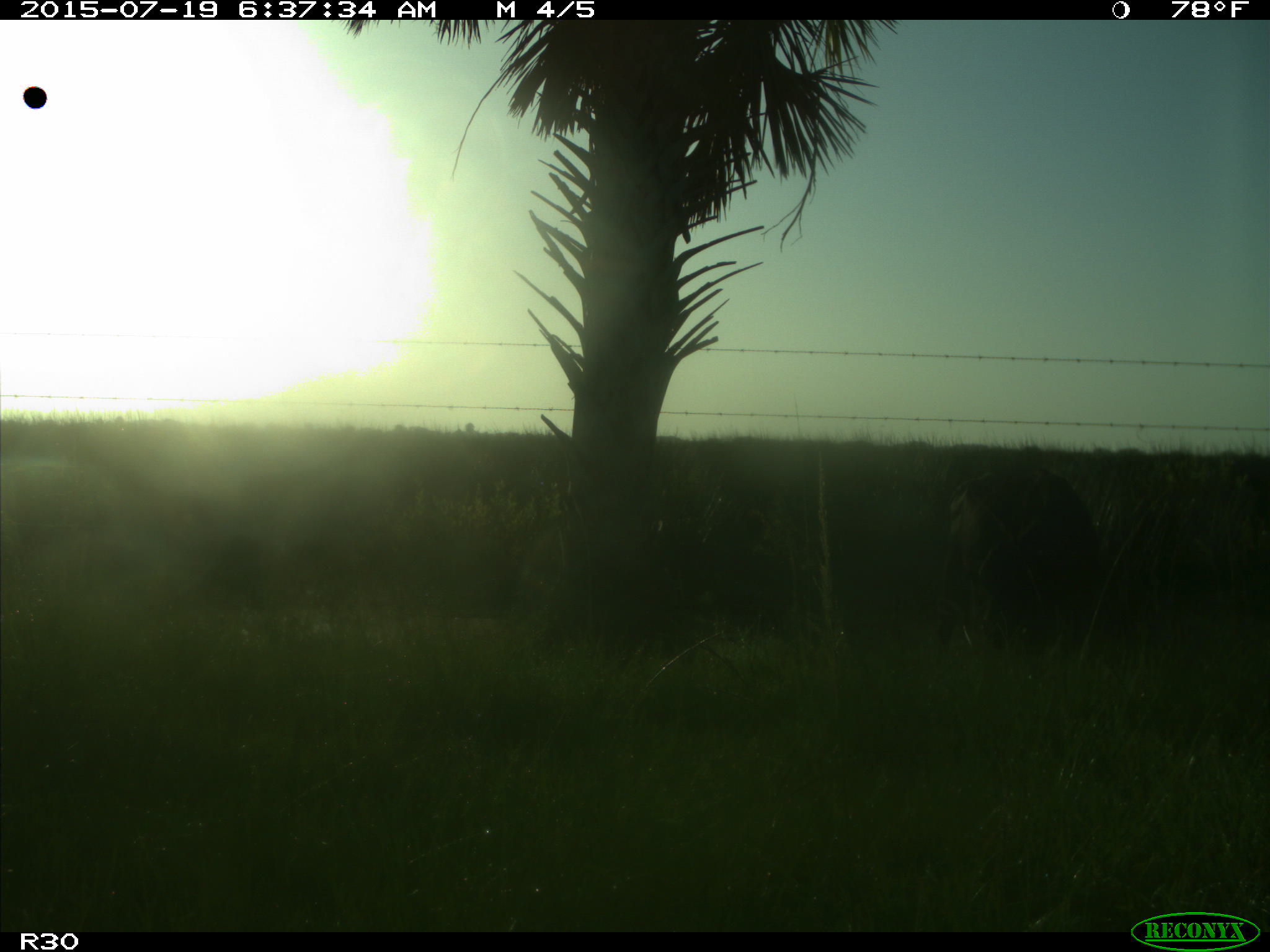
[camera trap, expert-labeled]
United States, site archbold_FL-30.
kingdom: Animalia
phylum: Chordata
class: Mammalia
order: Artiodactyla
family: Bovidae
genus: Bos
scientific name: Bos taurus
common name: domestic cow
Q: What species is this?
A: Bos taurus (domestic cow).